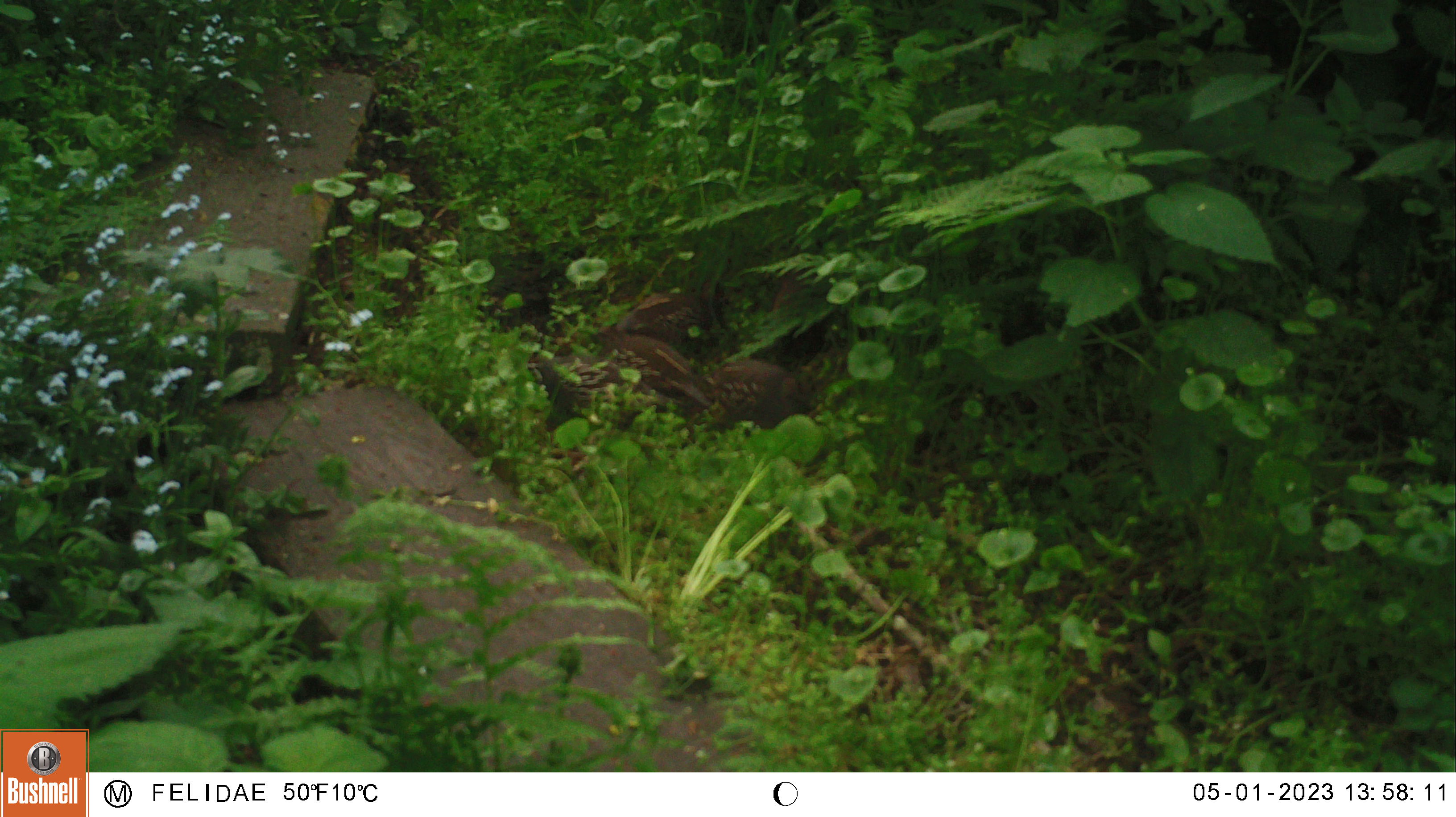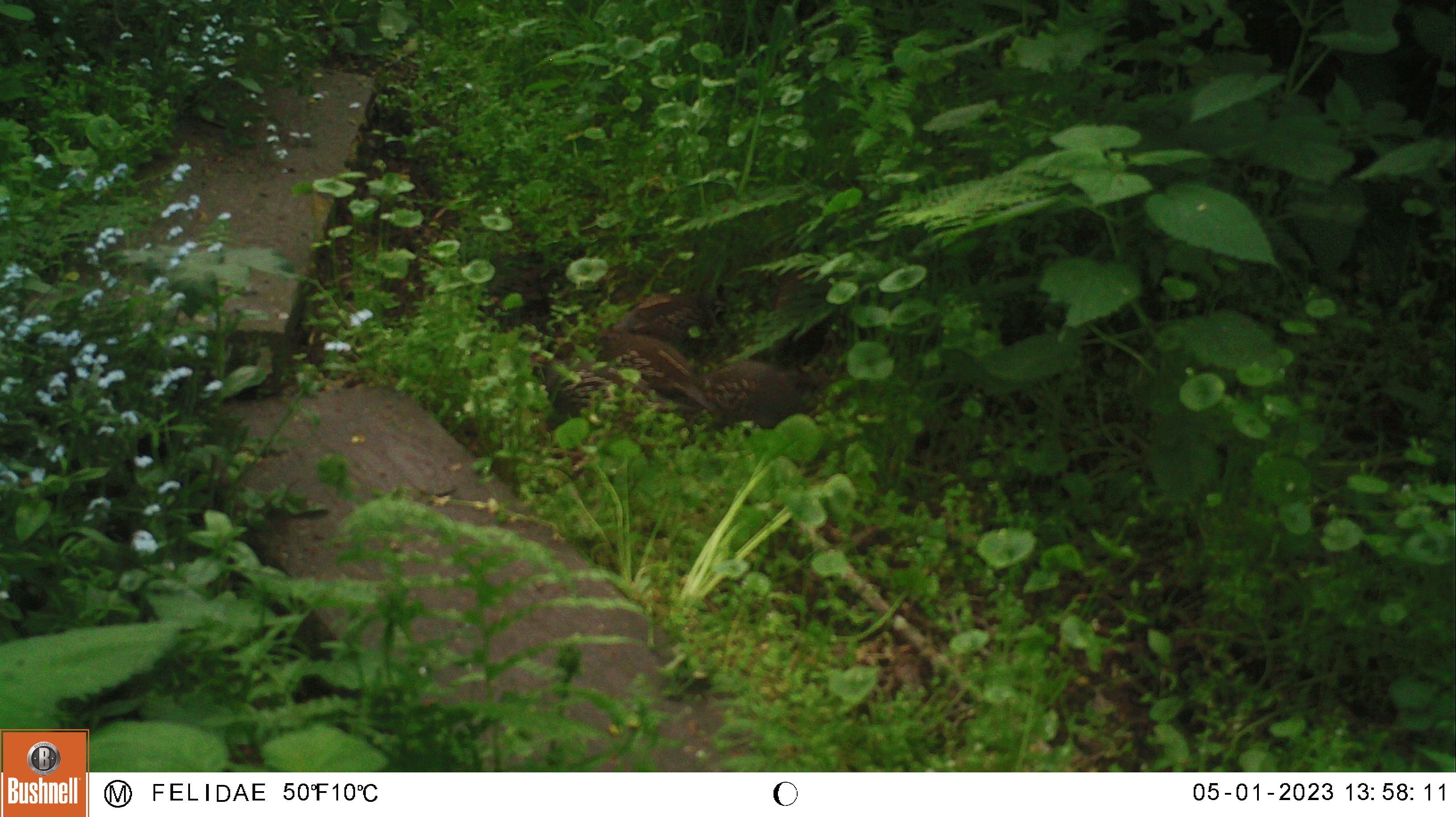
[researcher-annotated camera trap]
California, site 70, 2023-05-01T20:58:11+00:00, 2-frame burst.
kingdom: Animalia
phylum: Chordata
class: Aves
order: Galliformes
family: Odontophoridae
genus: Callipepla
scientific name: Callipepla californica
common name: california quail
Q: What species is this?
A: California quail (Callipepla californica).